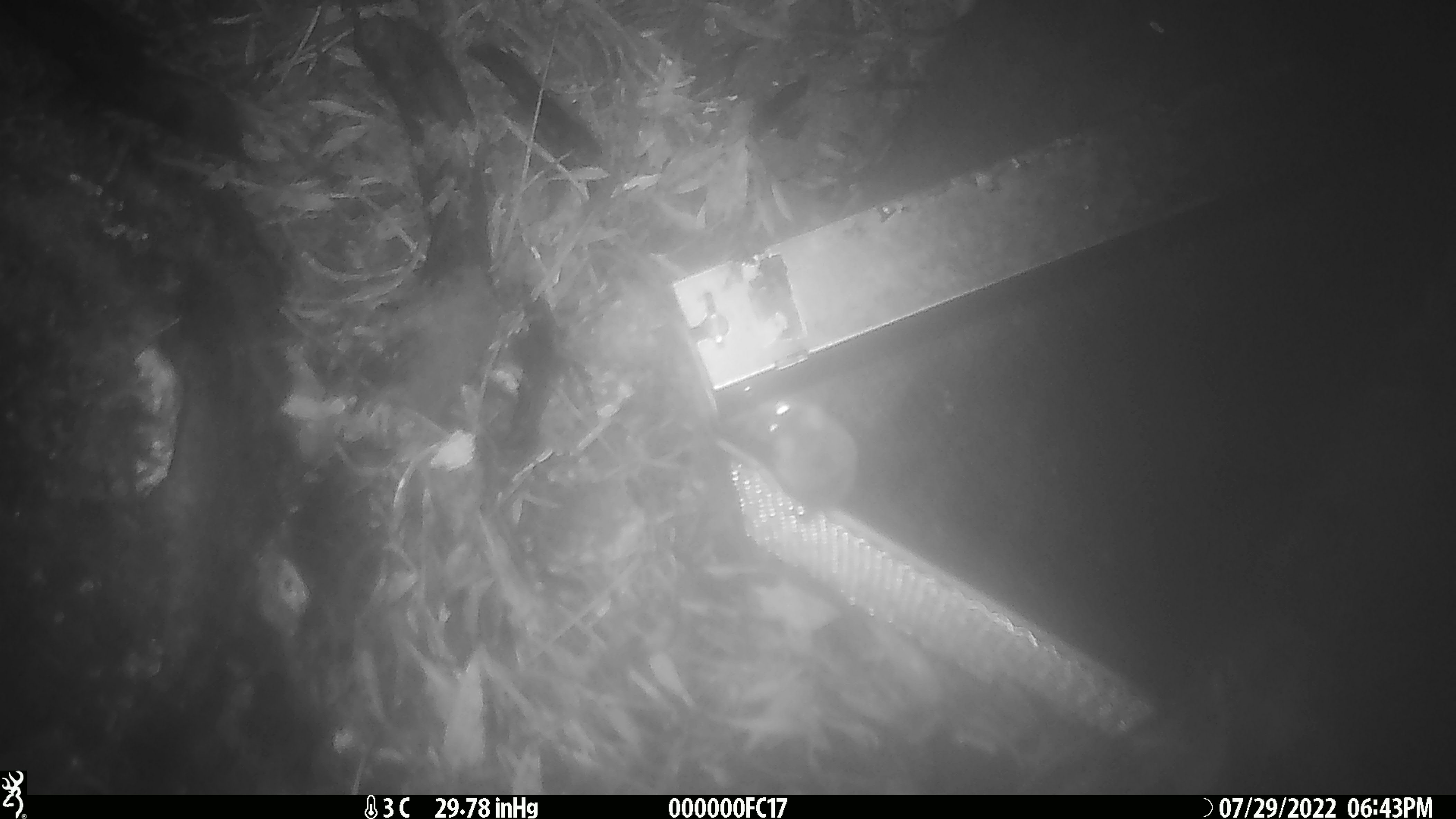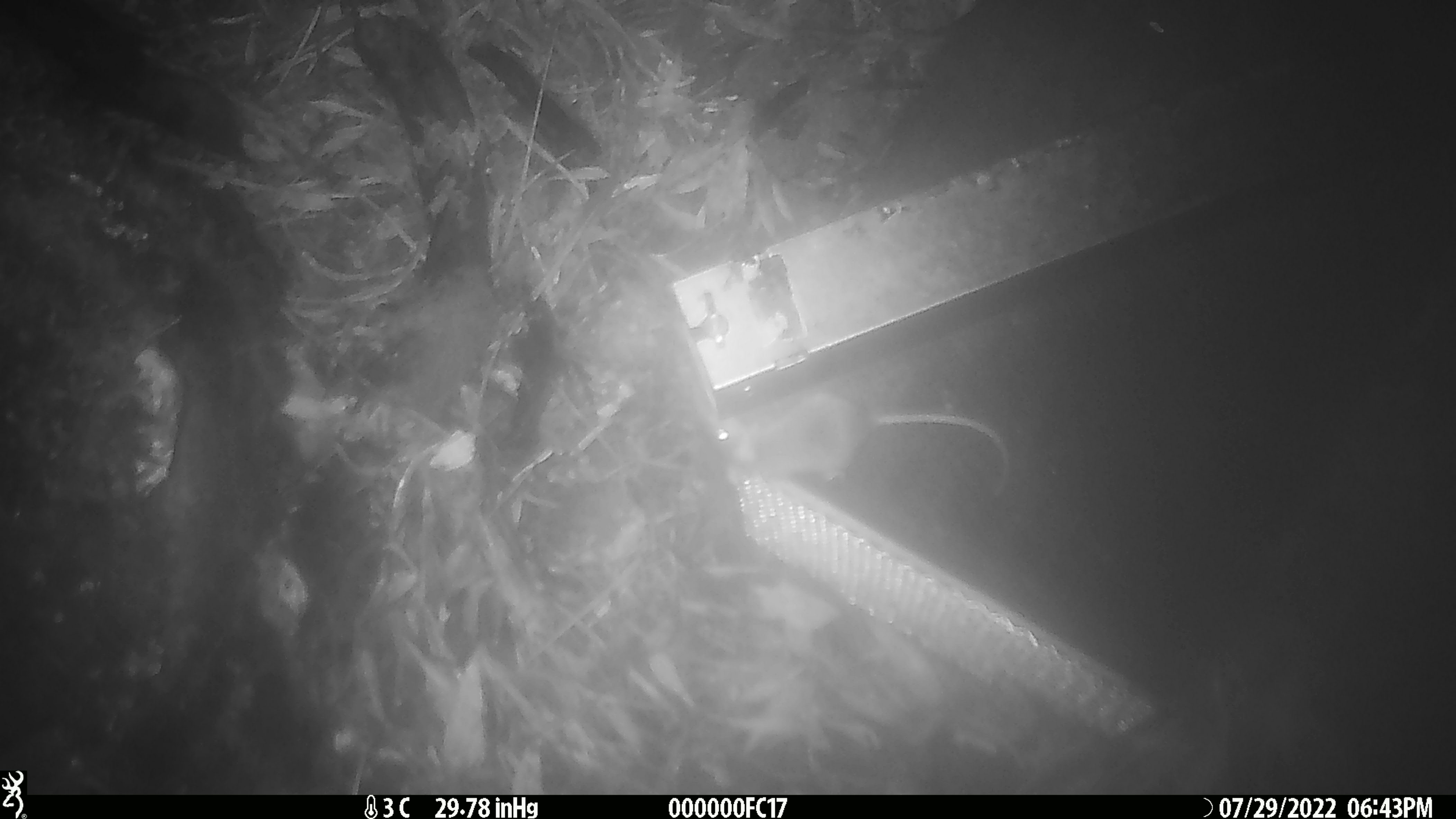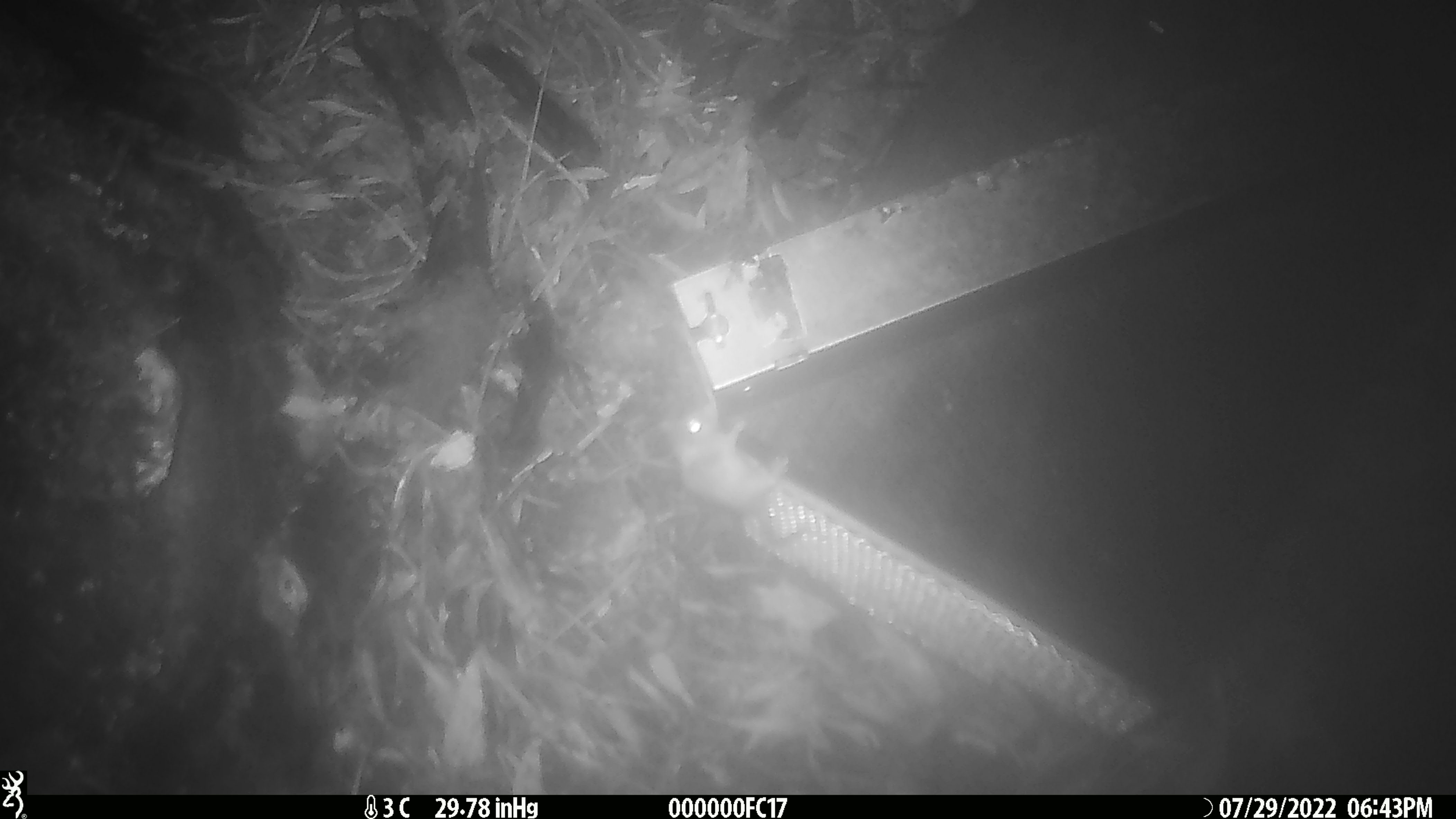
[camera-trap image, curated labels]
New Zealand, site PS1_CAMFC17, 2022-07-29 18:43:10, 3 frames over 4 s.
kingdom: Animalia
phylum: Chordata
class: Mammalia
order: Rodentia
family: Muridae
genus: Mus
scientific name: Mus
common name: mouse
Mouse (Mus).